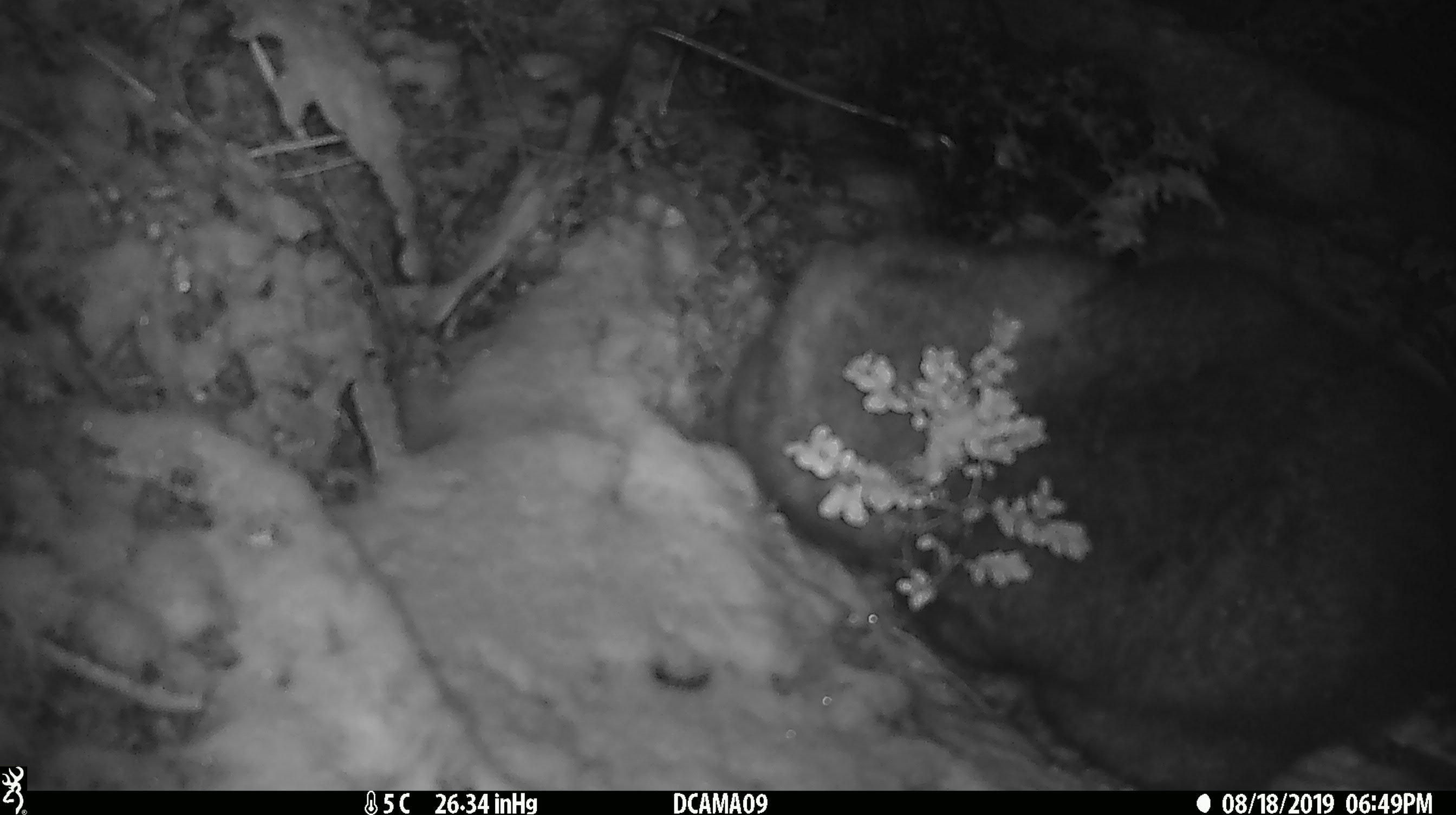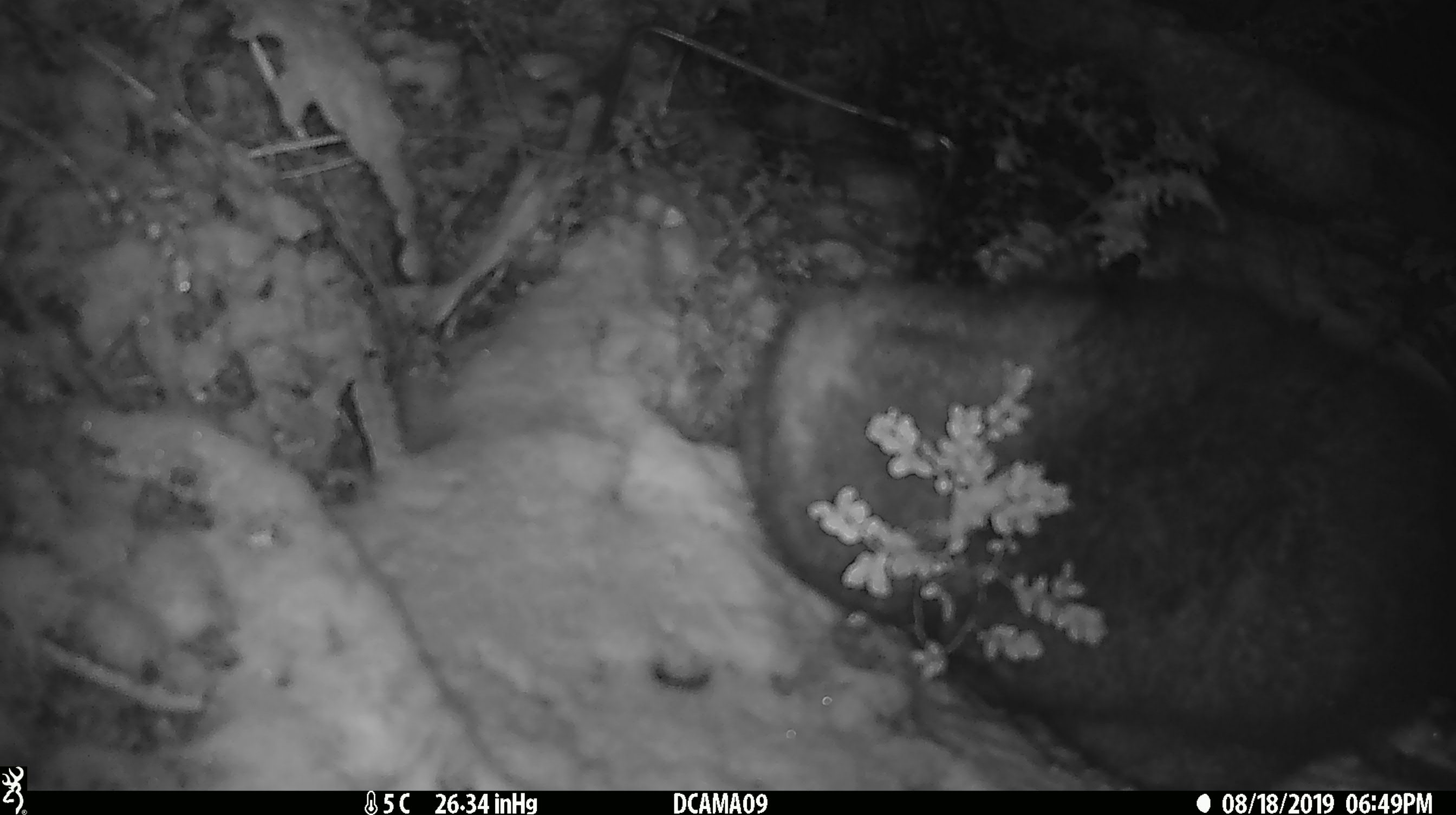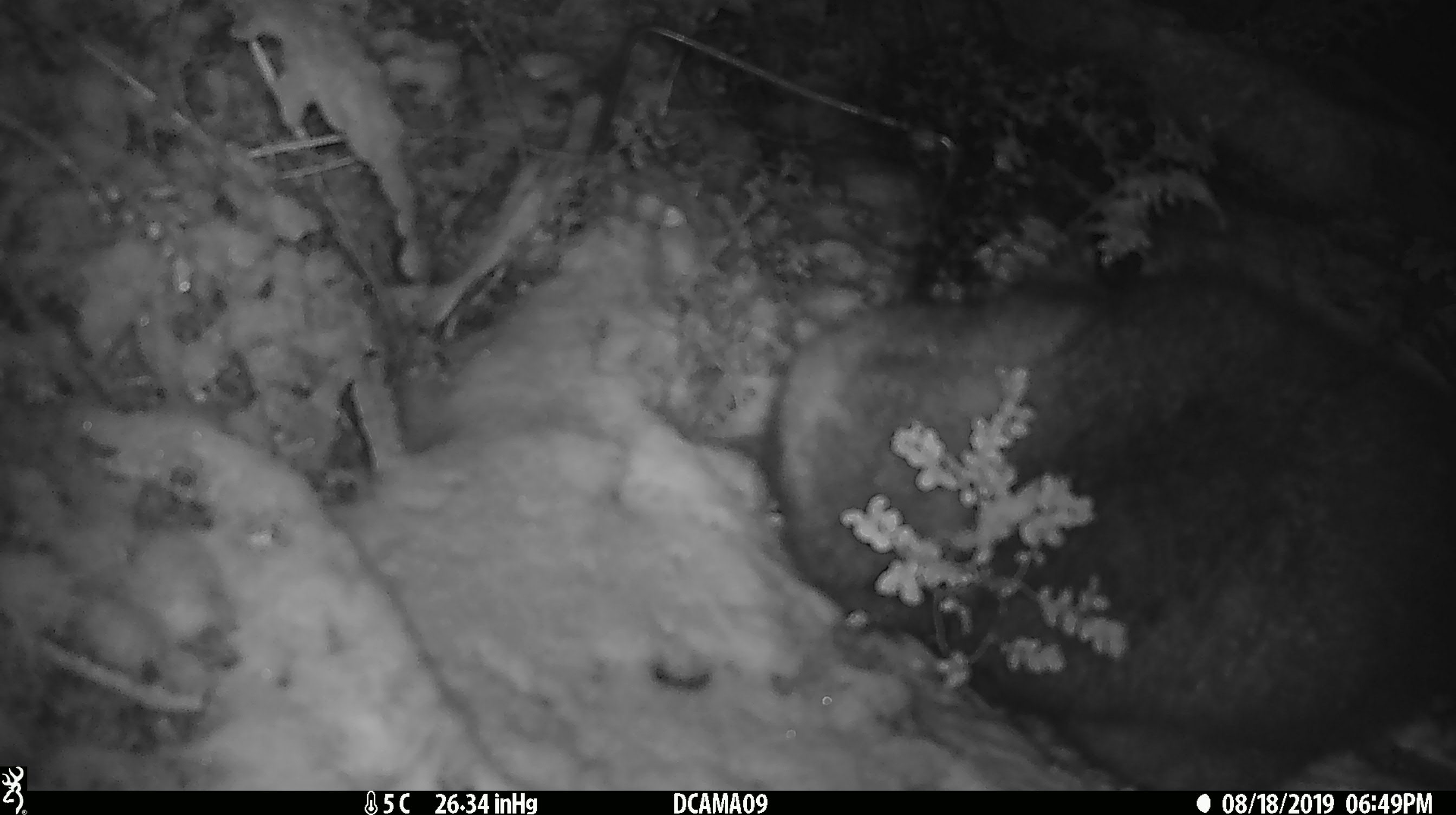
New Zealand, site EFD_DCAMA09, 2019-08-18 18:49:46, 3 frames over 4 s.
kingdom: Animalia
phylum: Chordata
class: Mammalia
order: Diprotodontia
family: Phalangeridae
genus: Trichosurus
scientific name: Trichosurus vulpecula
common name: common brushtail possum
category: possum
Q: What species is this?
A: Possum (common brushtail possum) (Trichosurus vulpecula).